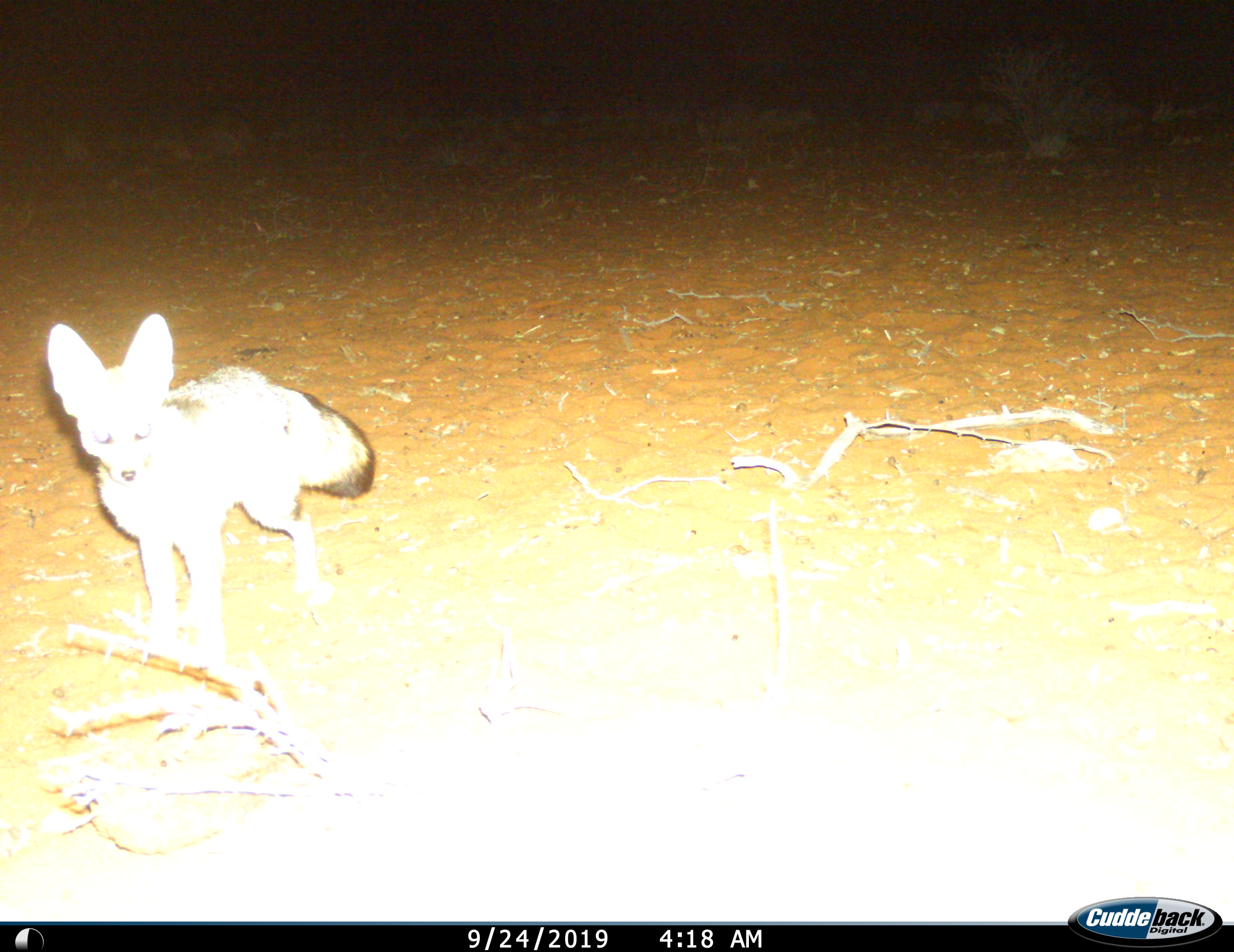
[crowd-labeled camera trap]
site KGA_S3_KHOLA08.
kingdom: Animalia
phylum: Chordata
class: Mammalia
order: Carnivora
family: Canidae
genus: Otocyon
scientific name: Otocyon megalotis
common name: bat-eared fox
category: foxbateared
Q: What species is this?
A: Foxbateared (bat-eared fox) (Otocyon megalotis).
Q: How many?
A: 1.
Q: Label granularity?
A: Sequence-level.